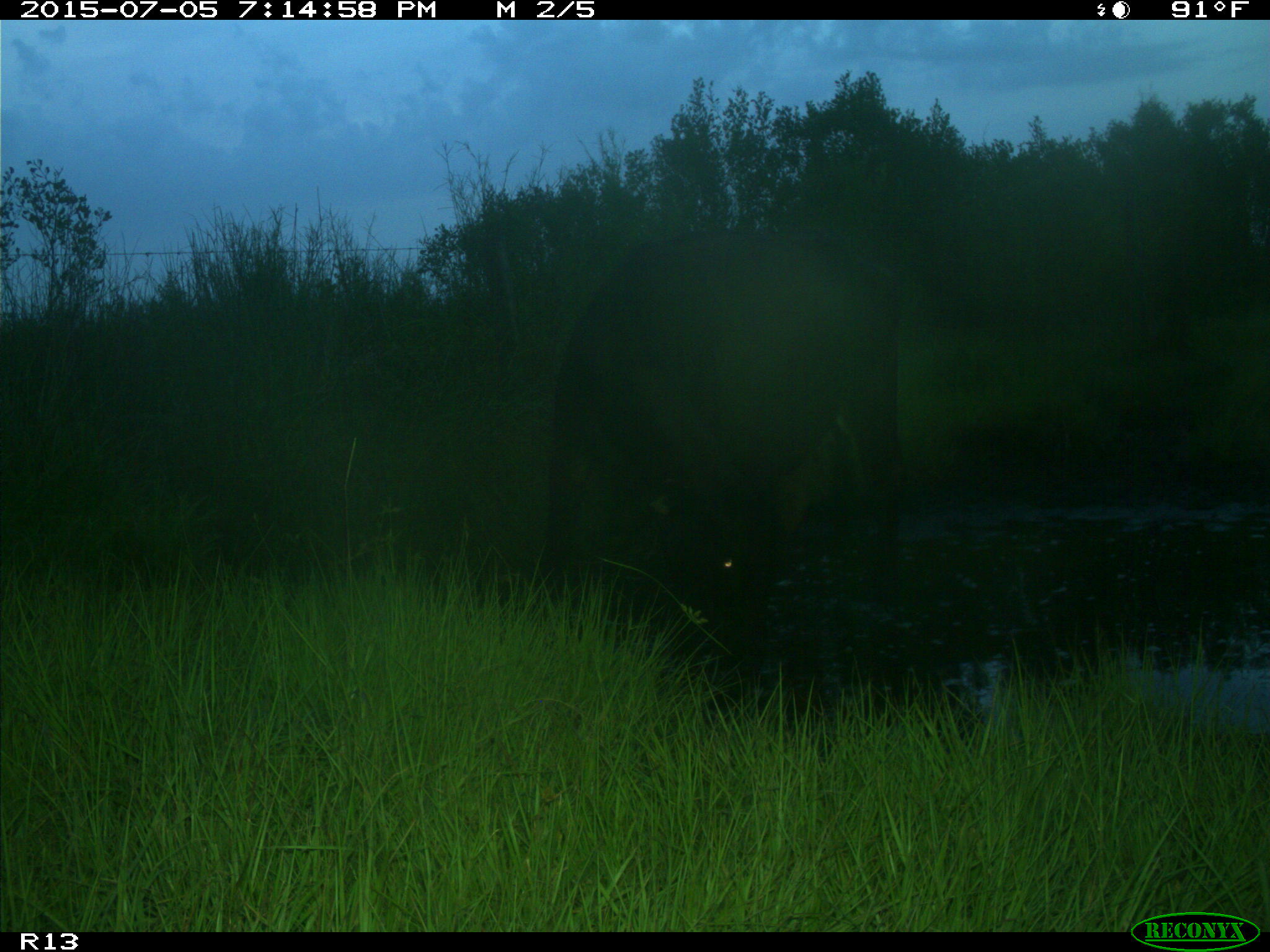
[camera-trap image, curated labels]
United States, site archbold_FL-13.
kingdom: Animalia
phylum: Chordata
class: Mammalia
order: Artiodactyla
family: Bovidae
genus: Bos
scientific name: Bos taurus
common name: domestic cow